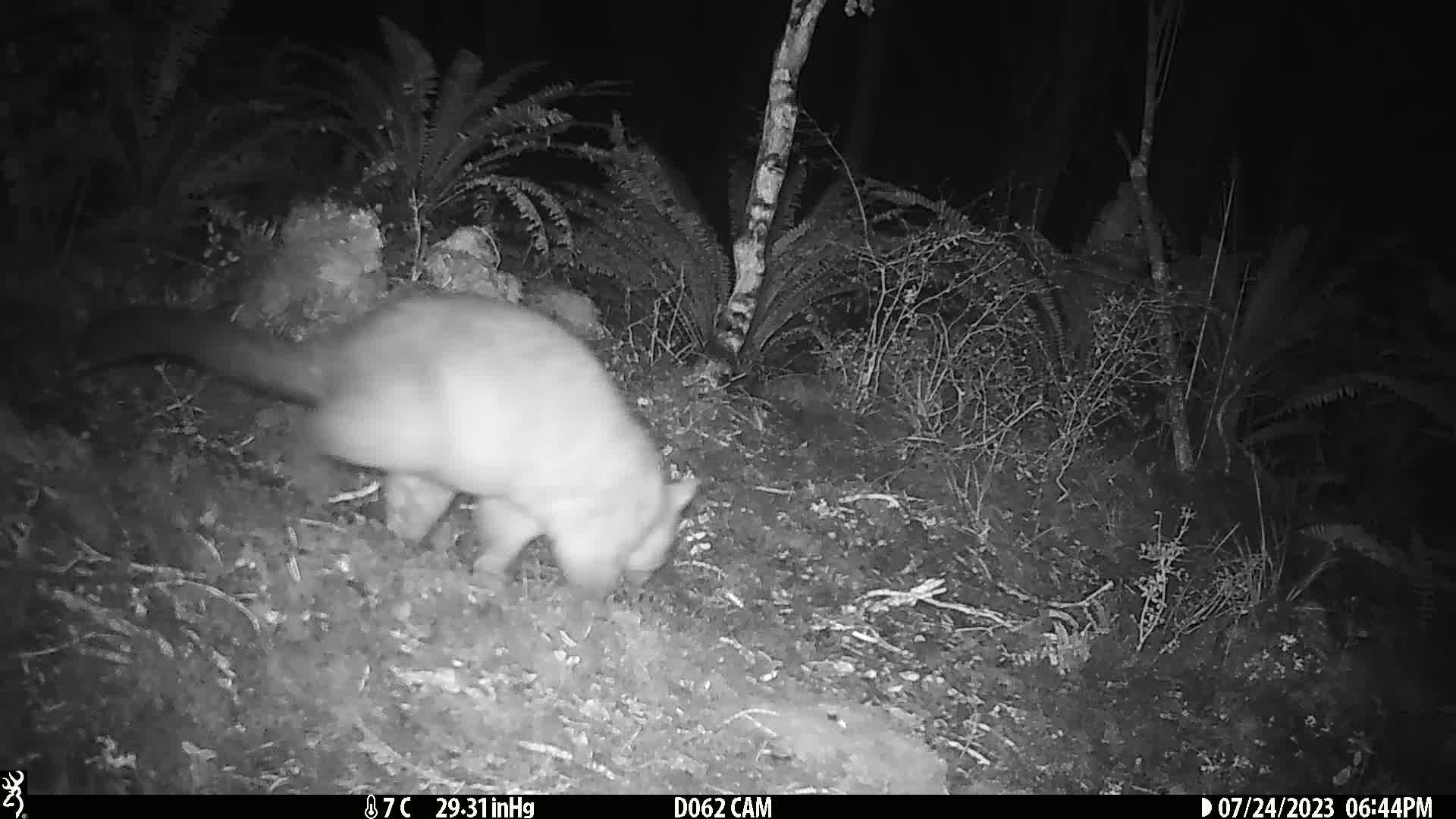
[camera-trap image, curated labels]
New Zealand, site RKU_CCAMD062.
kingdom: Animalia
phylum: Chordata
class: Mammalia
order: Diprotodontia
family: Phalangeridae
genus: Trichosurus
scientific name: Trichosurus vulpecula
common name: common brushtail possum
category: possum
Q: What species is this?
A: Possum (common brushtail possum) (Trichosurus vulpecula).